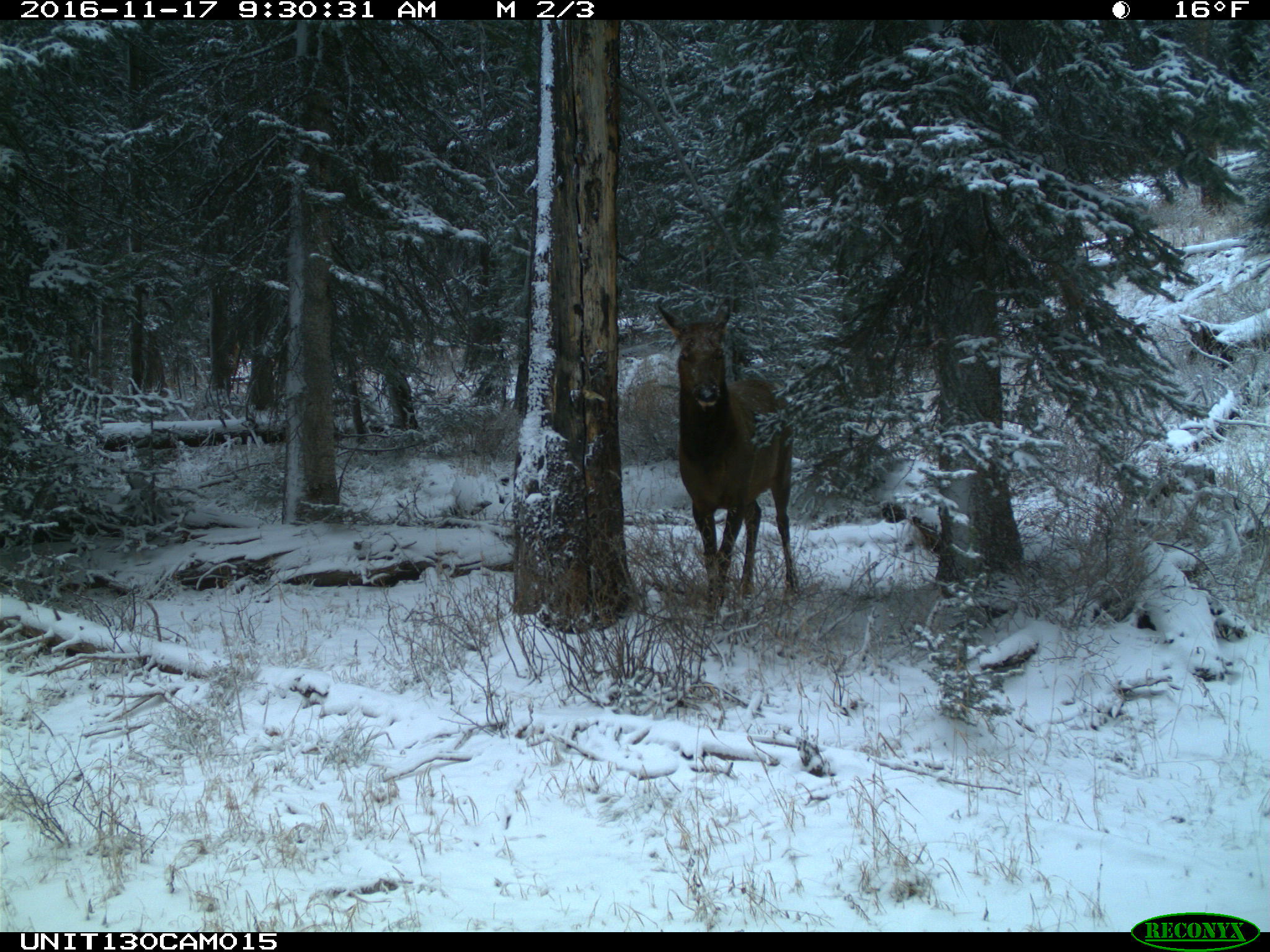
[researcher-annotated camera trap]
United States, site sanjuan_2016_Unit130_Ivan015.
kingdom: Animalia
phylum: Chordata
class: Mammalia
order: Artiodactyla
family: Cervidae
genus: Cervus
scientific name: Cervus elaphus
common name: red deer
Cervus elaphus (red deer).